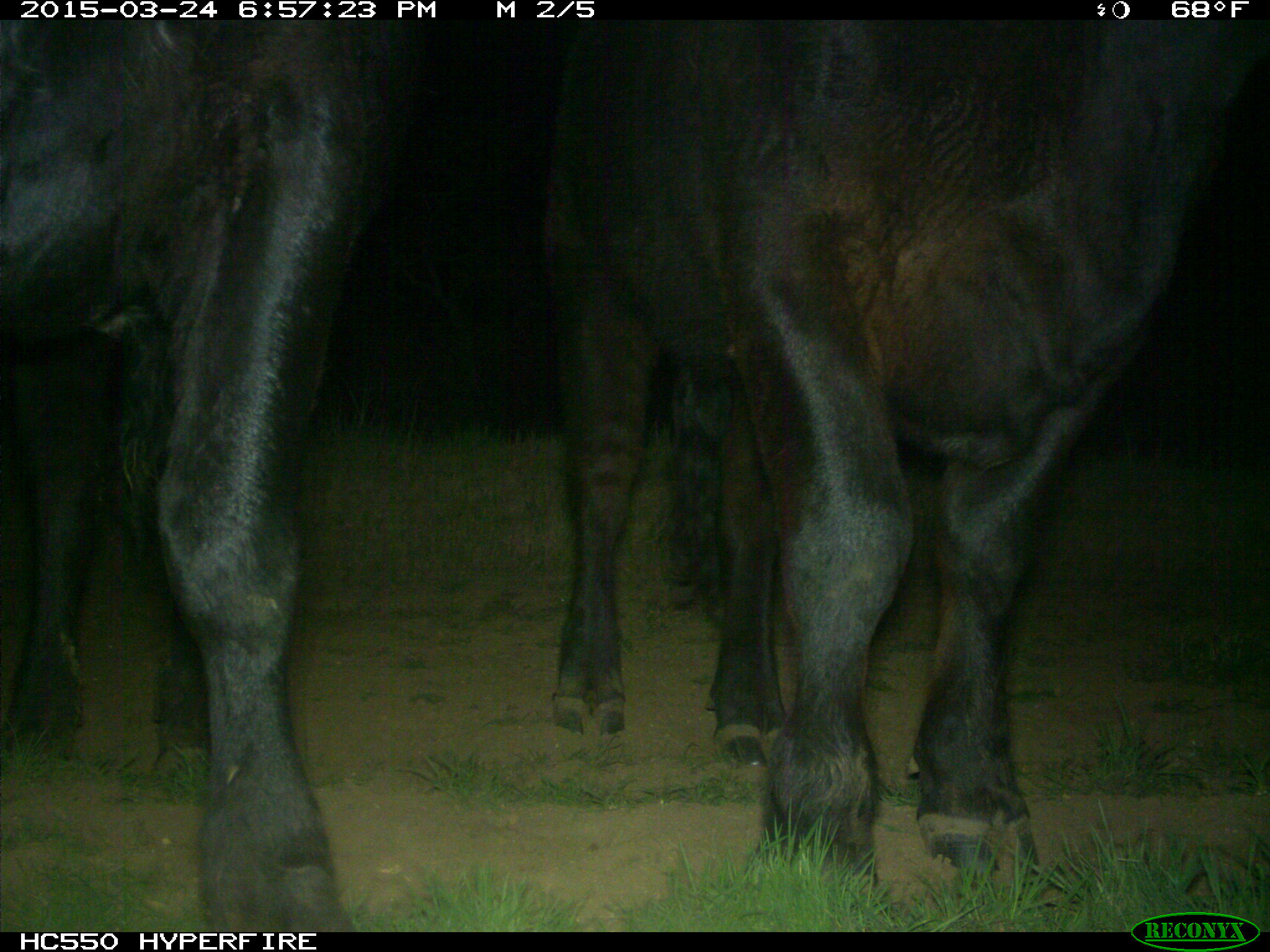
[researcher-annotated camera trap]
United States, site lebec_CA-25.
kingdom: Animalia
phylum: Chordata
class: Mammalia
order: Artiodactyla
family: Bovidae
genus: Bos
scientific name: Bos taurus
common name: domestic cow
Bos taurus (domestic cow).